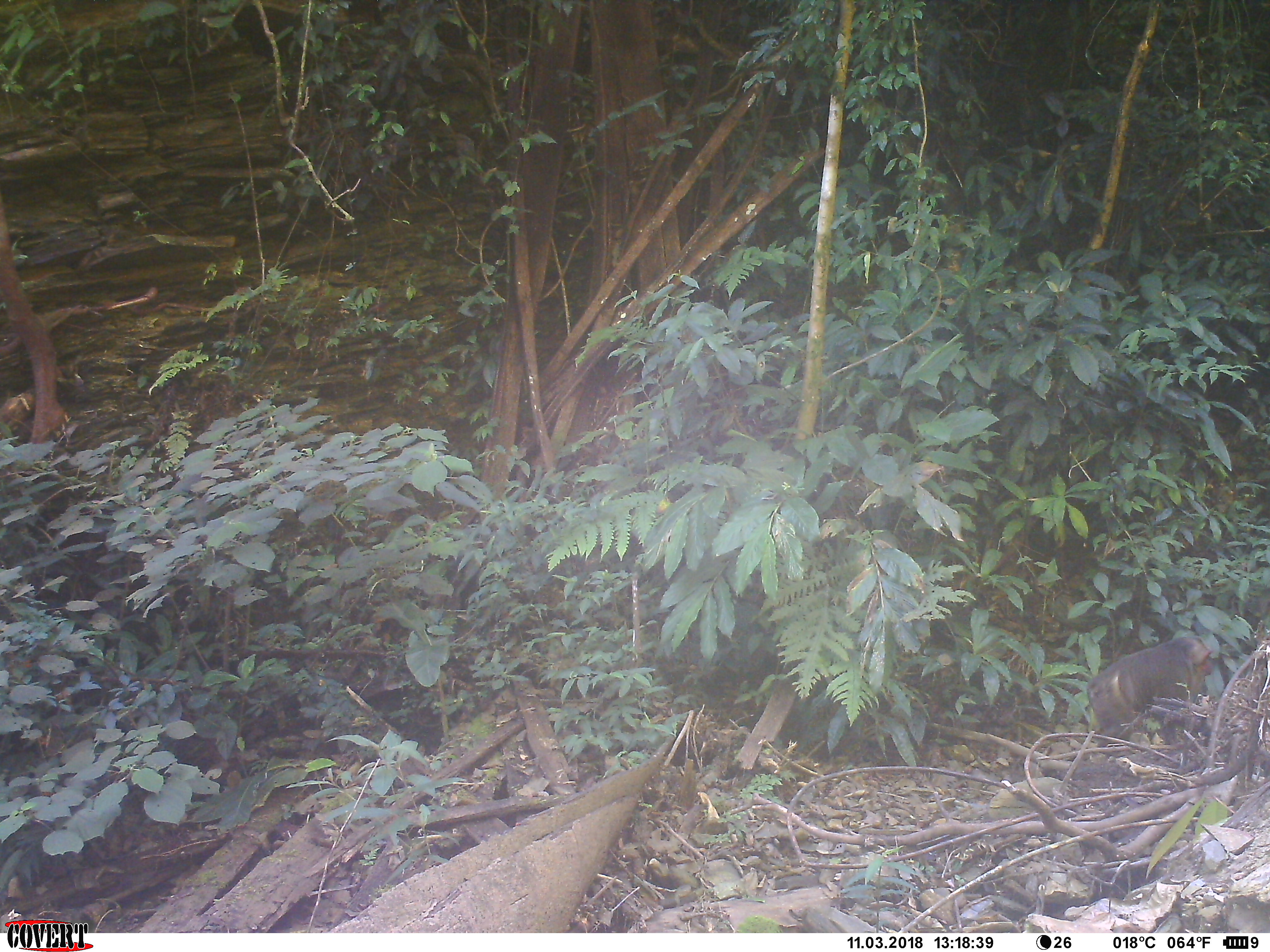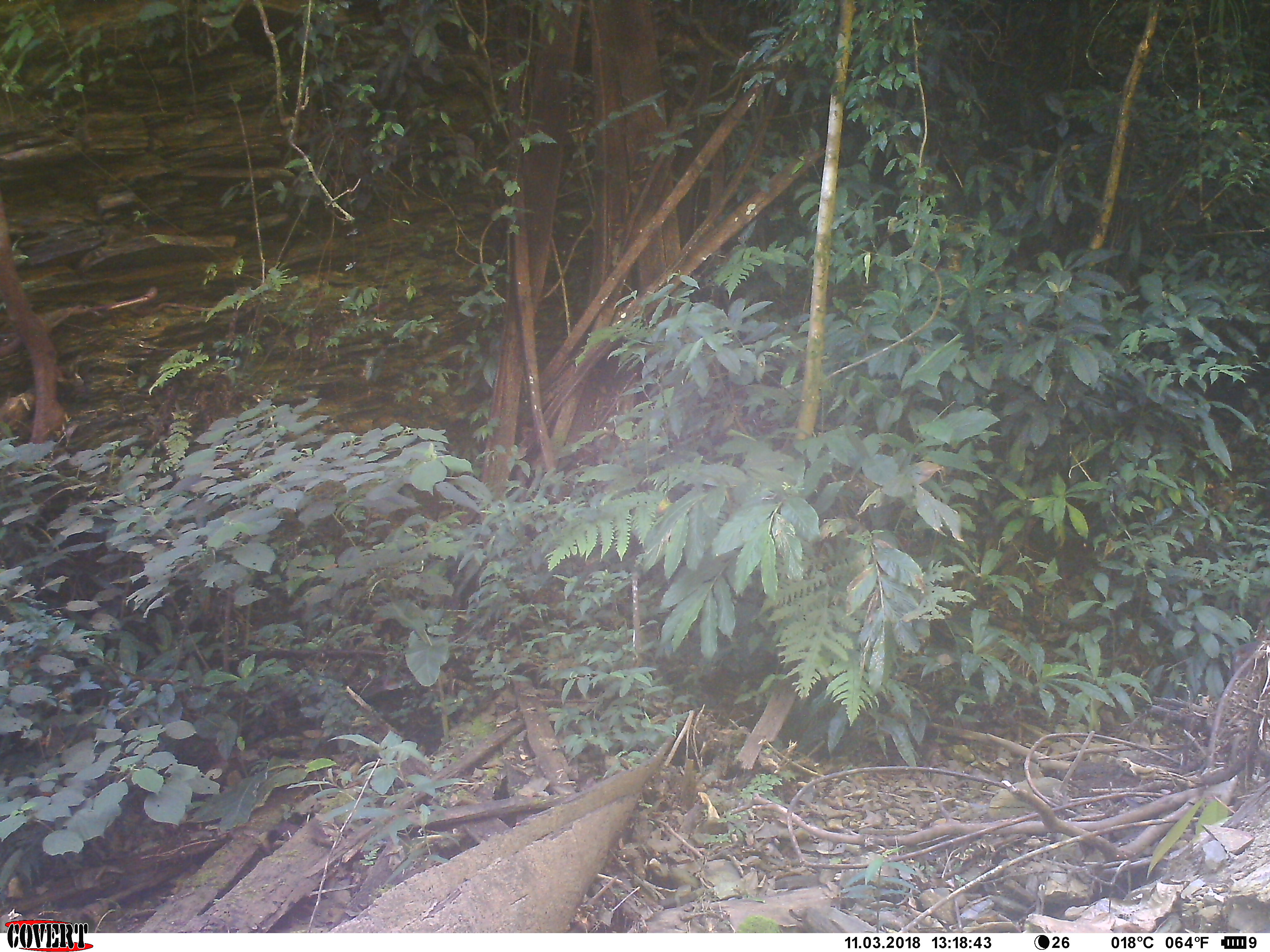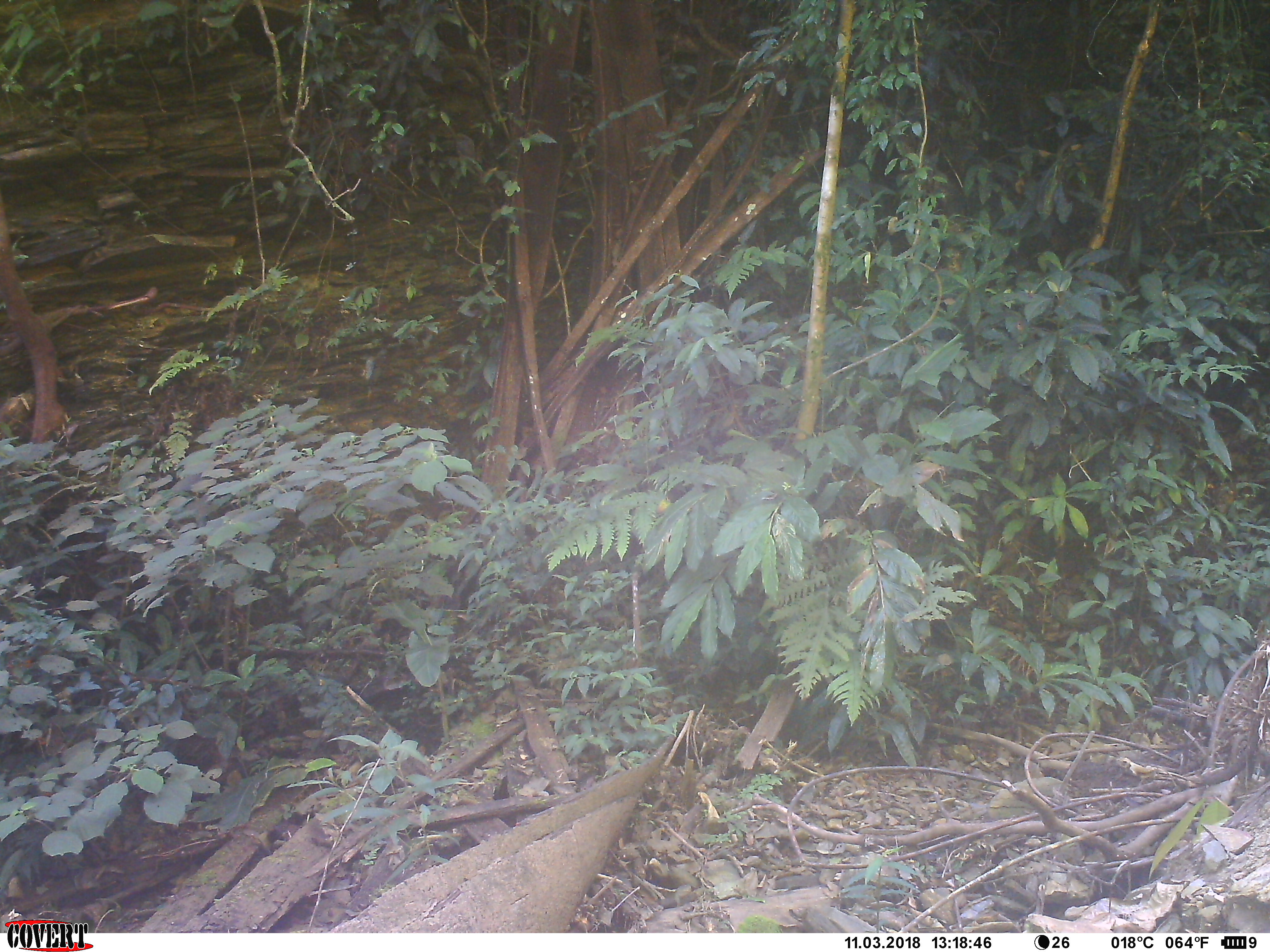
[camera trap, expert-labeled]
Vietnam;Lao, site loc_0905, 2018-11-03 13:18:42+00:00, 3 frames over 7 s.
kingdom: Animalia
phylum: Chordata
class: Mammalia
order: Primates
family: Cercopithecidae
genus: Macaca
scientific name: Macaca arctoides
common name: stump-tailed macaque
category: stump tailed macaque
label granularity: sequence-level